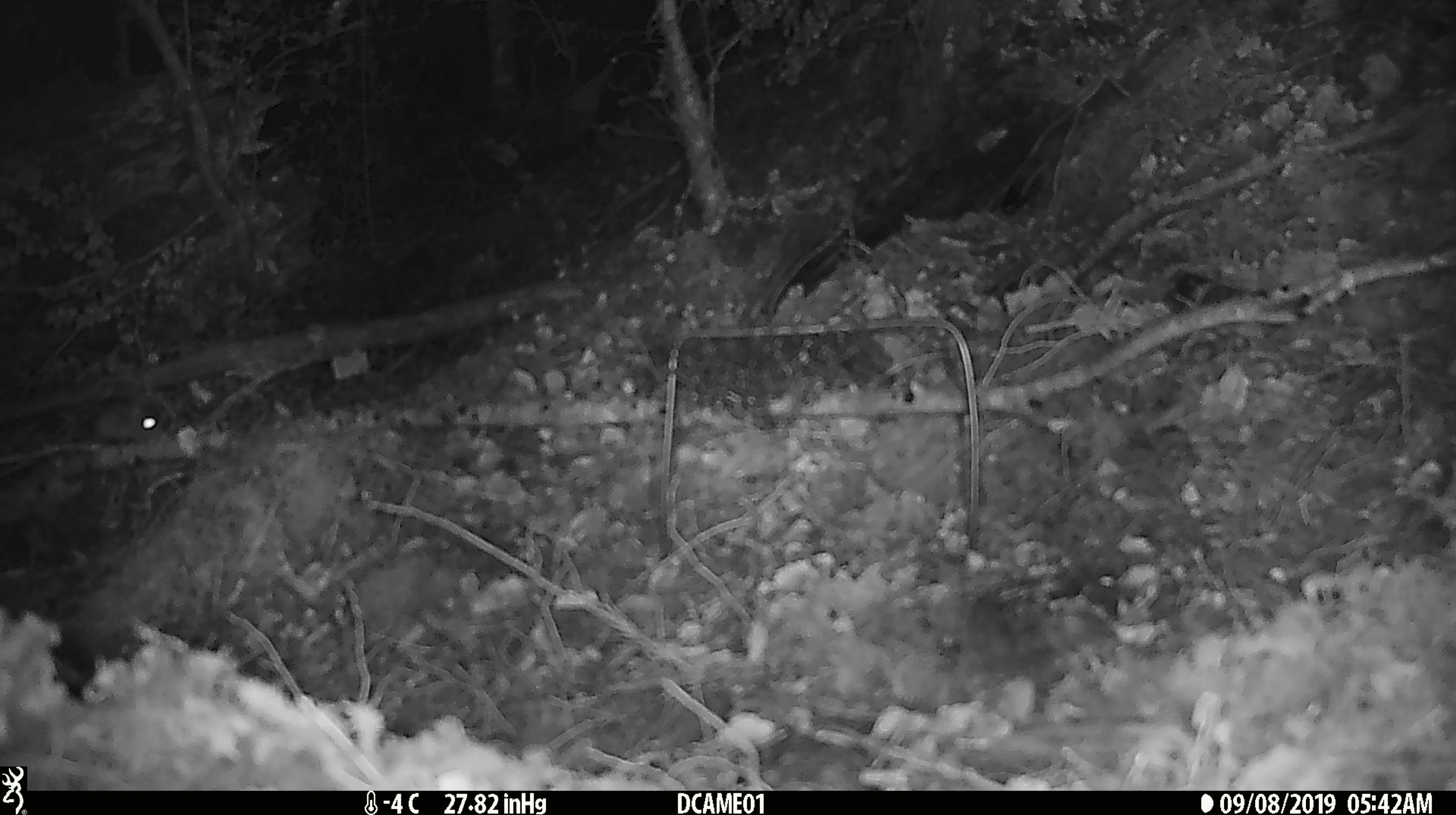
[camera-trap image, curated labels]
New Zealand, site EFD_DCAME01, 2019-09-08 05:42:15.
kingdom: Animalia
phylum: Chordata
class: Mammalia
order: Rodentia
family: Muridae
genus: Mus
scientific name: Mus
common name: mouse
Mouse (Mus).